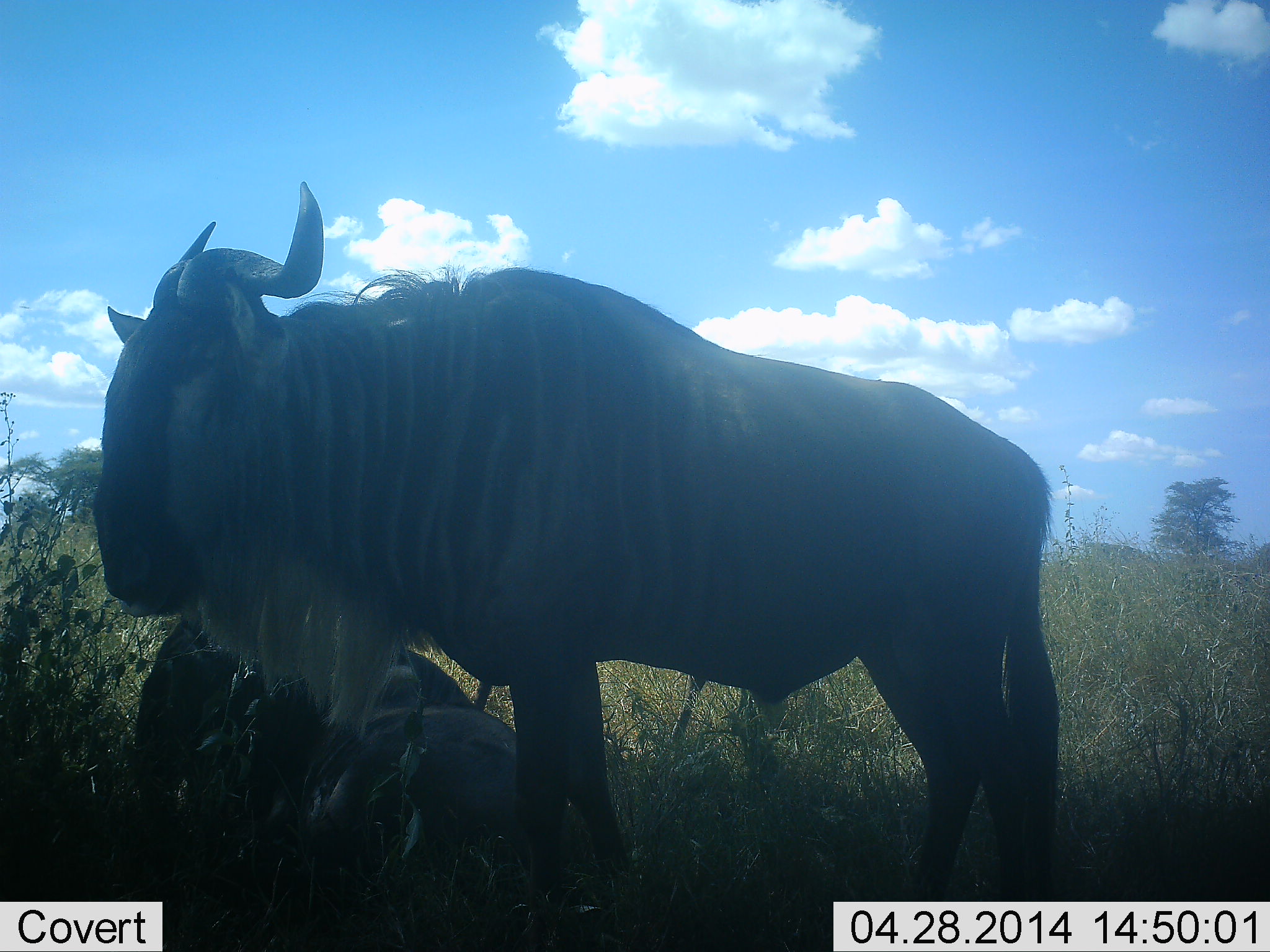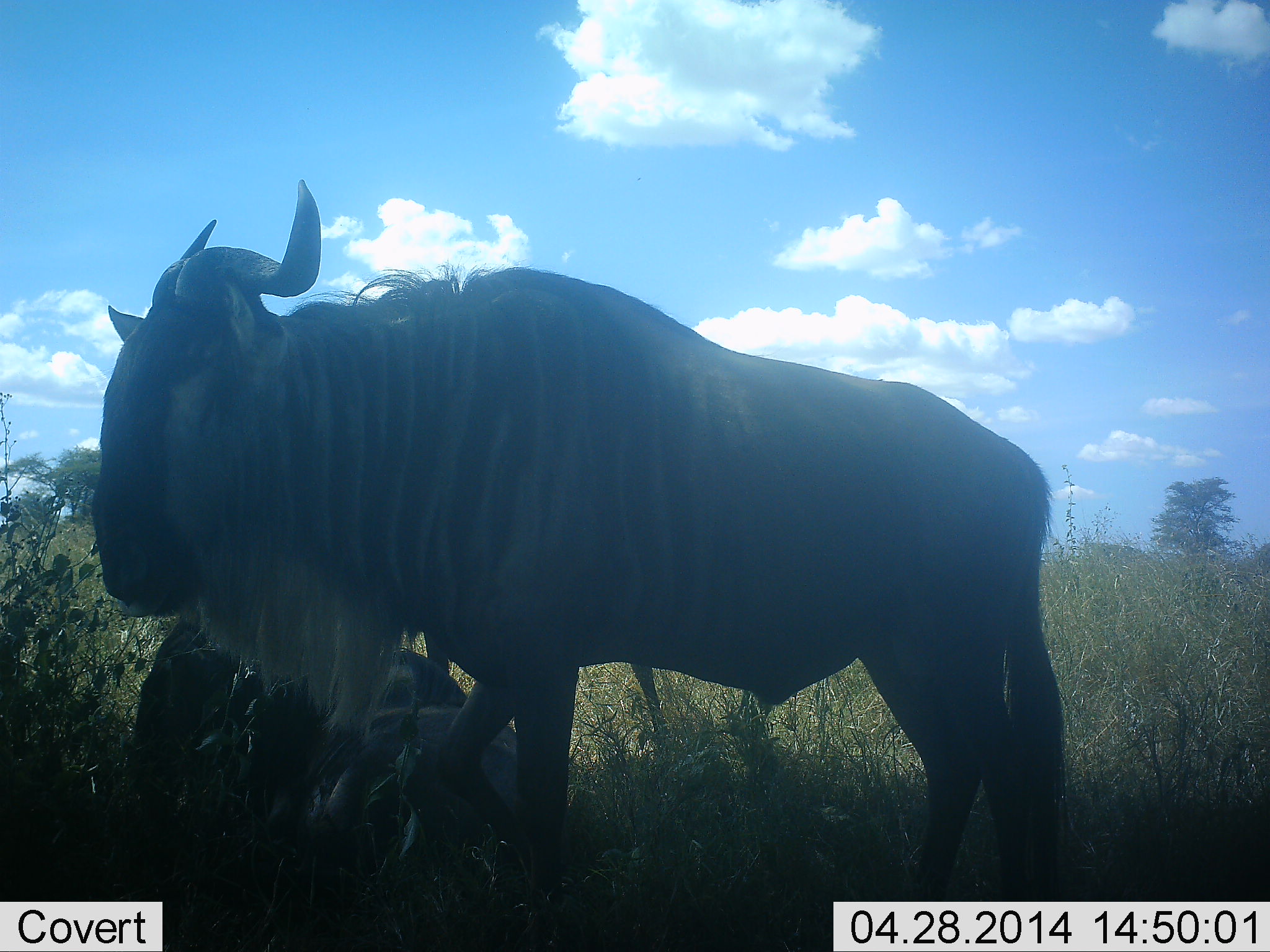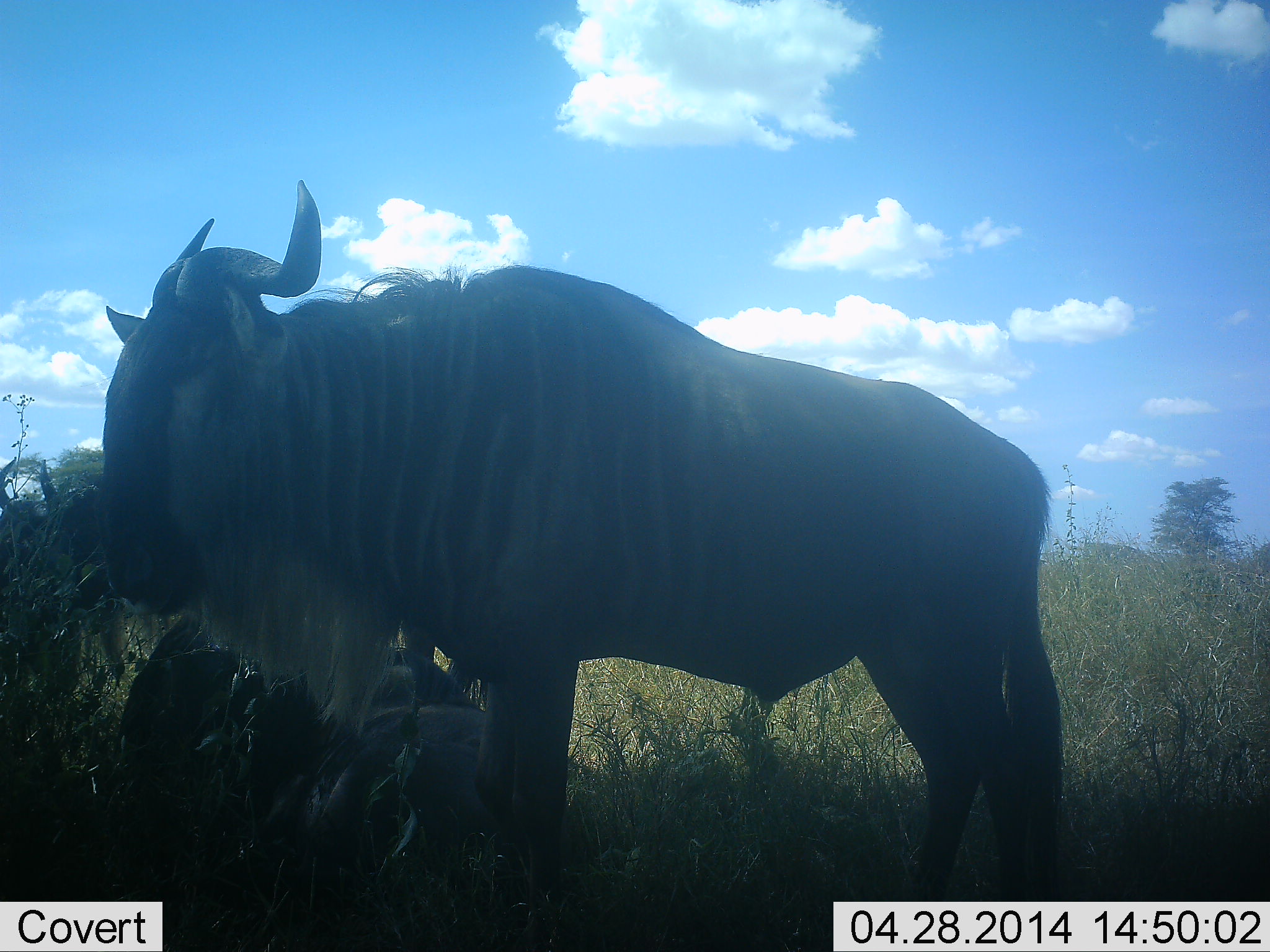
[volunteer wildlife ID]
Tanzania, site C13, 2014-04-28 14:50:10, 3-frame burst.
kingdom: Animalia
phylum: Chordata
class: Mammalia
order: Artiodactyla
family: Bovidae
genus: Connochaetes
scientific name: Connochaetes taurinus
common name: blue wildebeest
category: wildebeest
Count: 3.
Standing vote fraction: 80%.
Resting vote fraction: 70%.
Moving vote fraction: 50%.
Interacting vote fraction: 0%.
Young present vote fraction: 10%.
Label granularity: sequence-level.